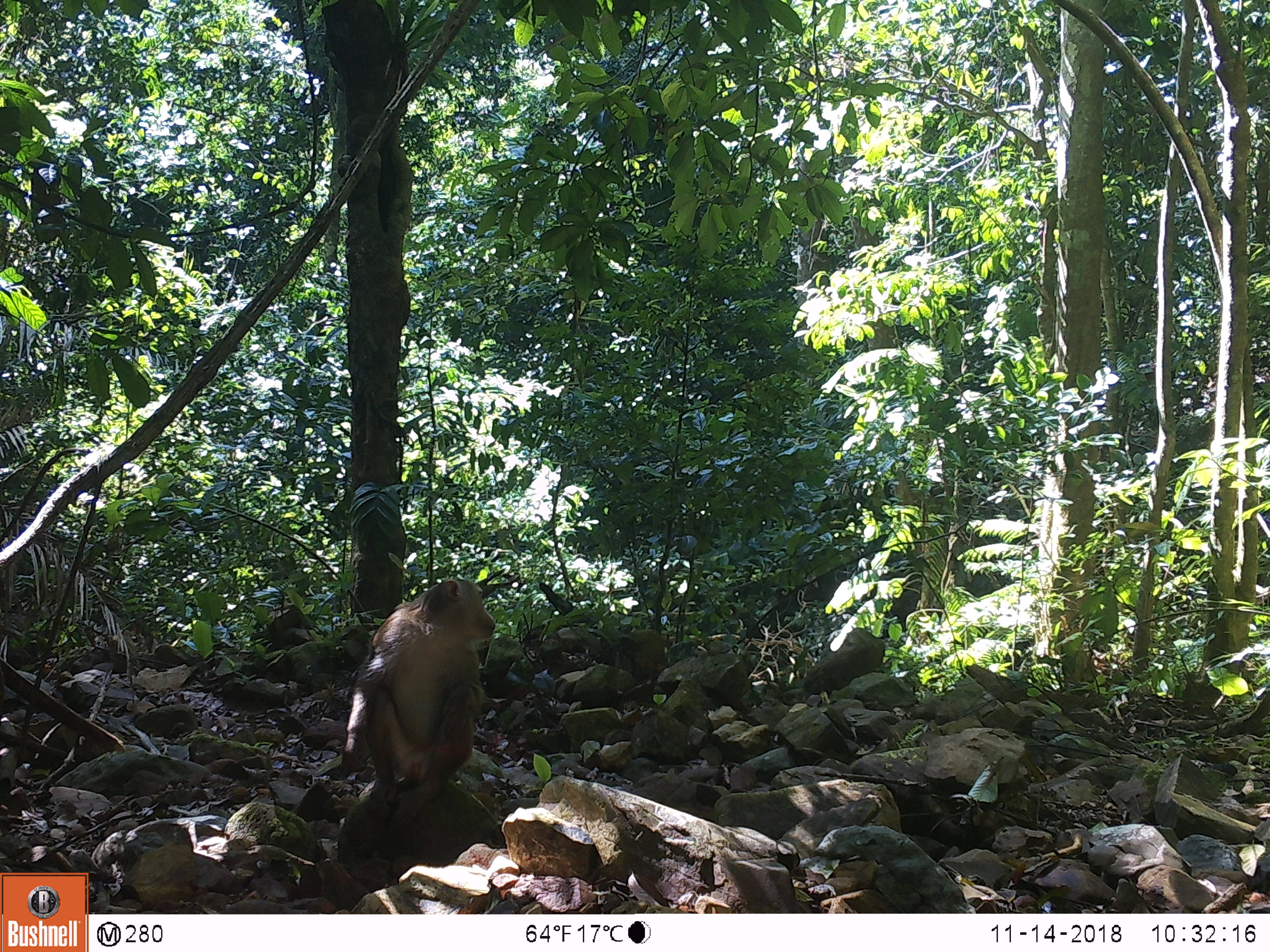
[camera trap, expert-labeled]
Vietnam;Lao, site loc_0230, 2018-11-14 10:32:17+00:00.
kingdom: Animalia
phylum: Chordata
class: Mammalia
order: Primates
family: Cercopithecidae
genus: Macaca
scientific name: Macaca nemestrina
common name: pig-tailed macaque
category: pig tailed macaque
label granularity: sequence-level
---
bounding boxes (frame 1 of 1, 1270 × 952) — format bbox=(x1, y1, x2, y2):
pig tailed macaque: bbox=(337, 576, 494, 836)